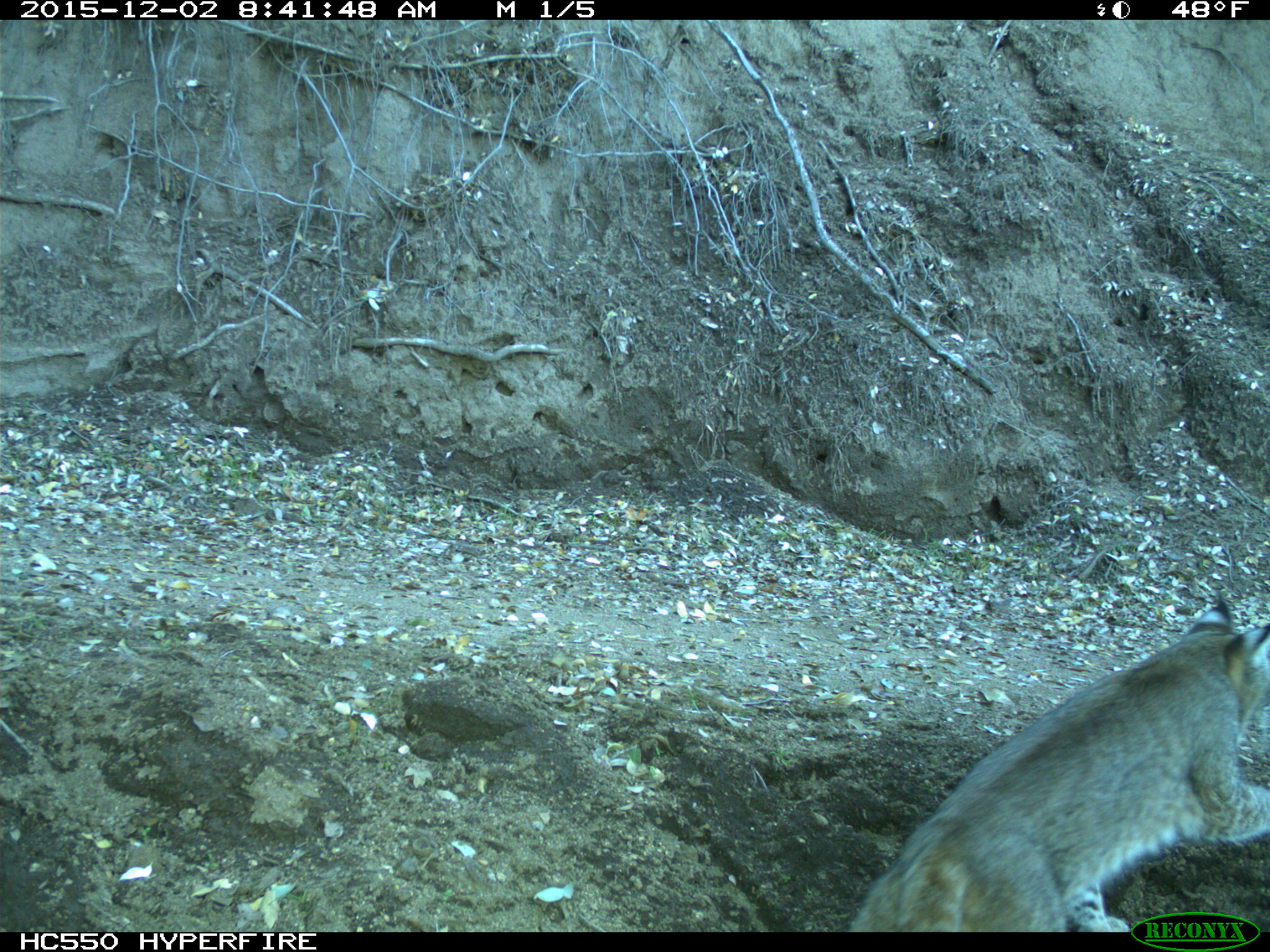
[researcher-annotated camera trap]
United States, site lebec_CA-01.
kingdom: Animalia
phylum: Chordata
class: Mammalia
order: Carnivora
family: Felidae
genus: Lynx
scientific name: Lynx rufus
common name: bobcat